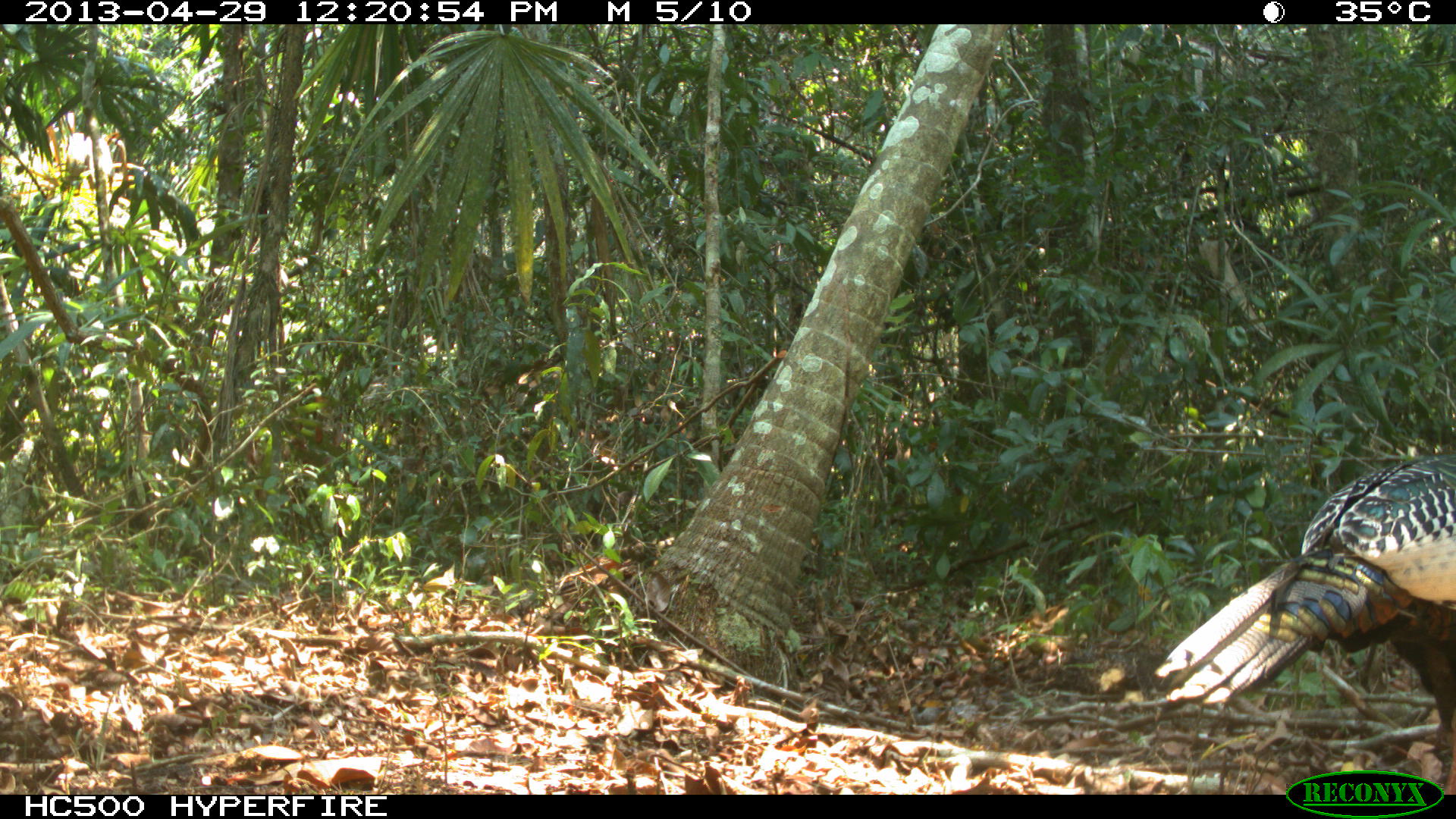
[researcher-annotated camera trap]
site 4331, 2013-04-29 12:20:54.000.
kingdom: Animalia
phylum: Chordata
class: Aves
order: Galliformes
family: Phasianidae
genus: Meleagris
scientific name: Meleagris ocellata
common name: ocellated turkey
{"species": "Meleagris ocellata (ocellated turkey)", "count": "1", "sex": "male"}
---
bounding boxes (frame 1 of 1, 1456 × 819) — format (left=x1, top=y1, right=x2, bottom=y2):
meleagris ocellata: (left=1155, top=450, right=1453, bottom=790)